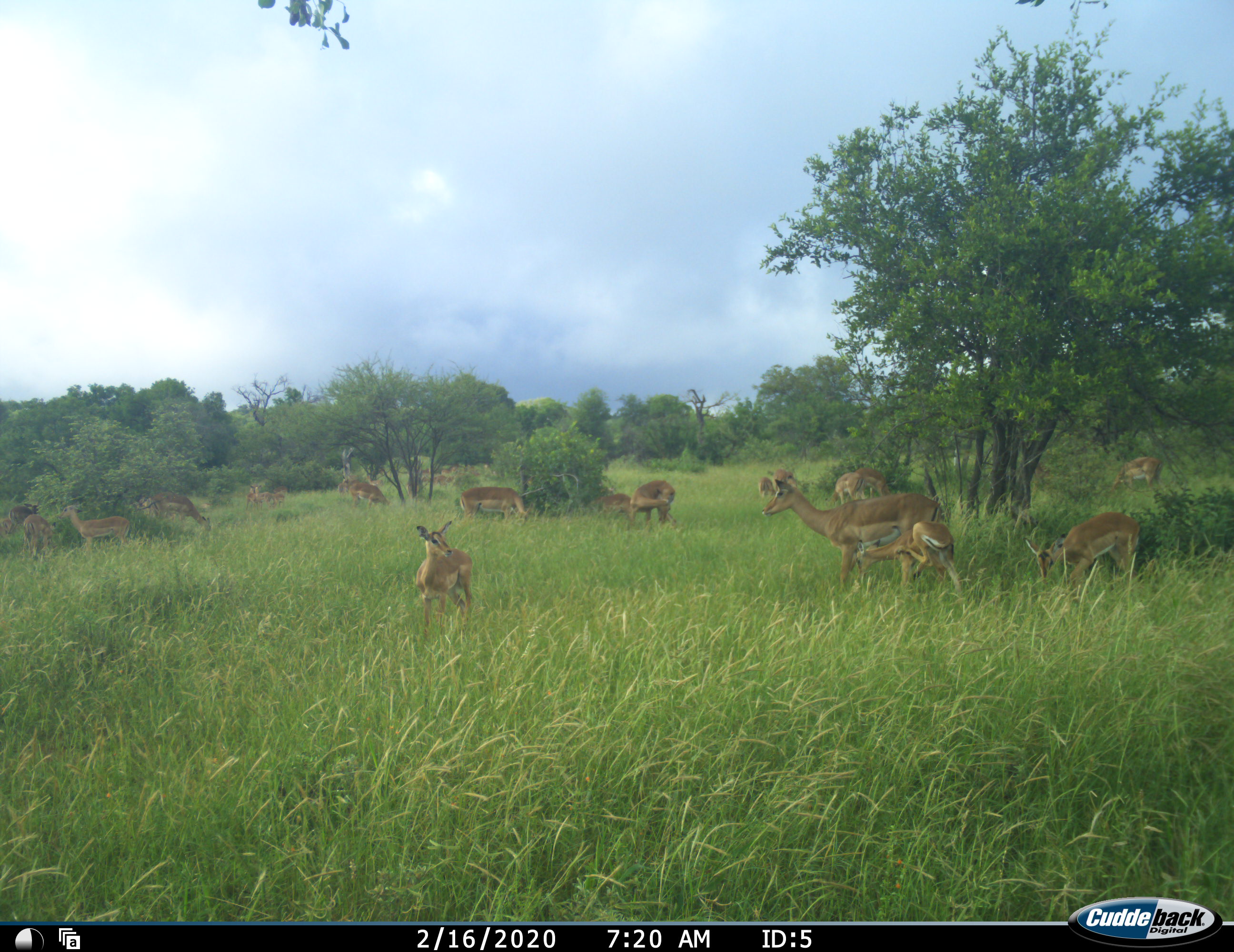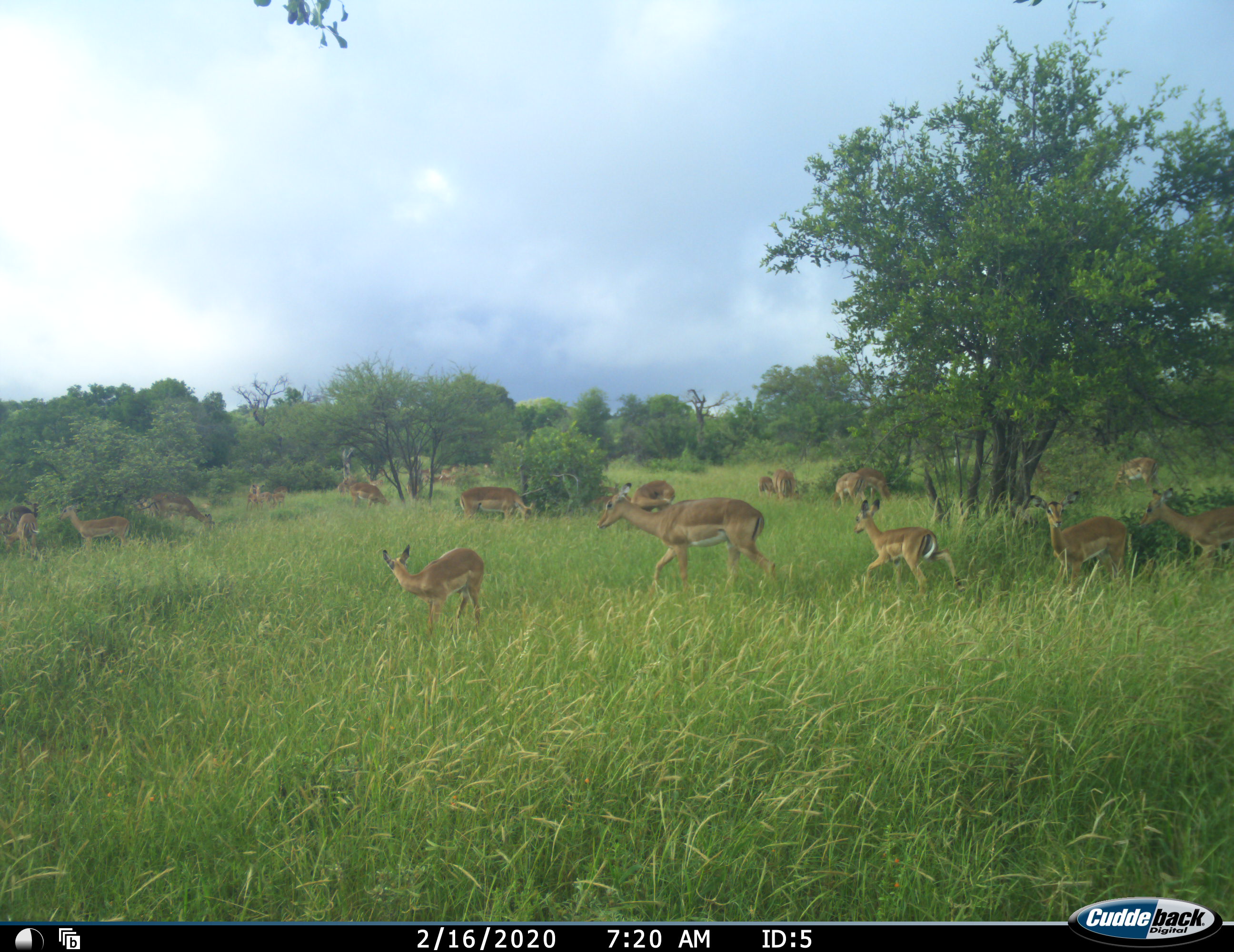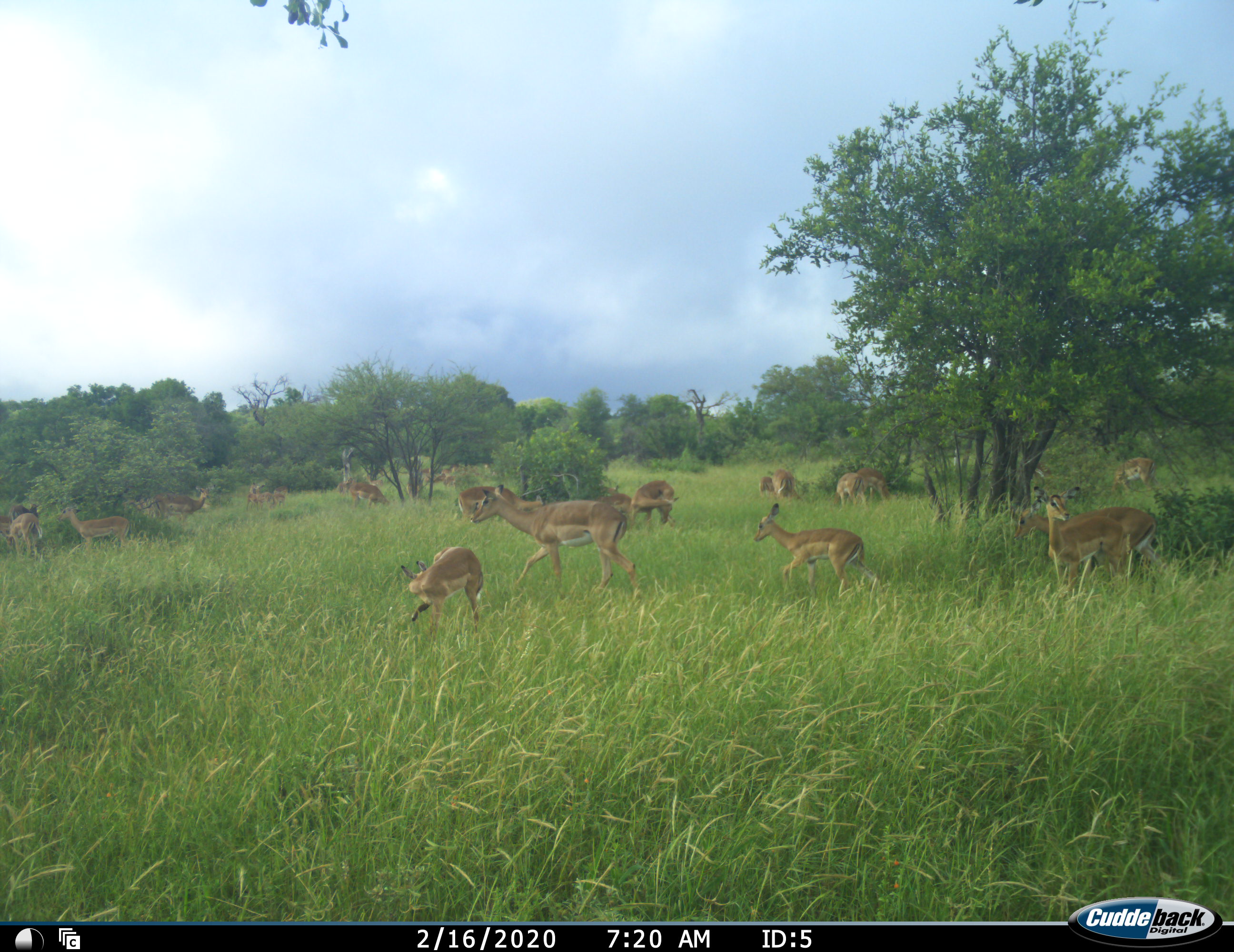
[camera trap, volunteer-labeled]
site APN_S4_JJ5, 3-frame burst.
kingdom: Animalia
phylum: Chordata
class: Mammalia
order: Artiodactyla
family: Bovidae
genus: Aepyceros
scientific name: Aepyceros melampus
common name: impala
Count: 11-50.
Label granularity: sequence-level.